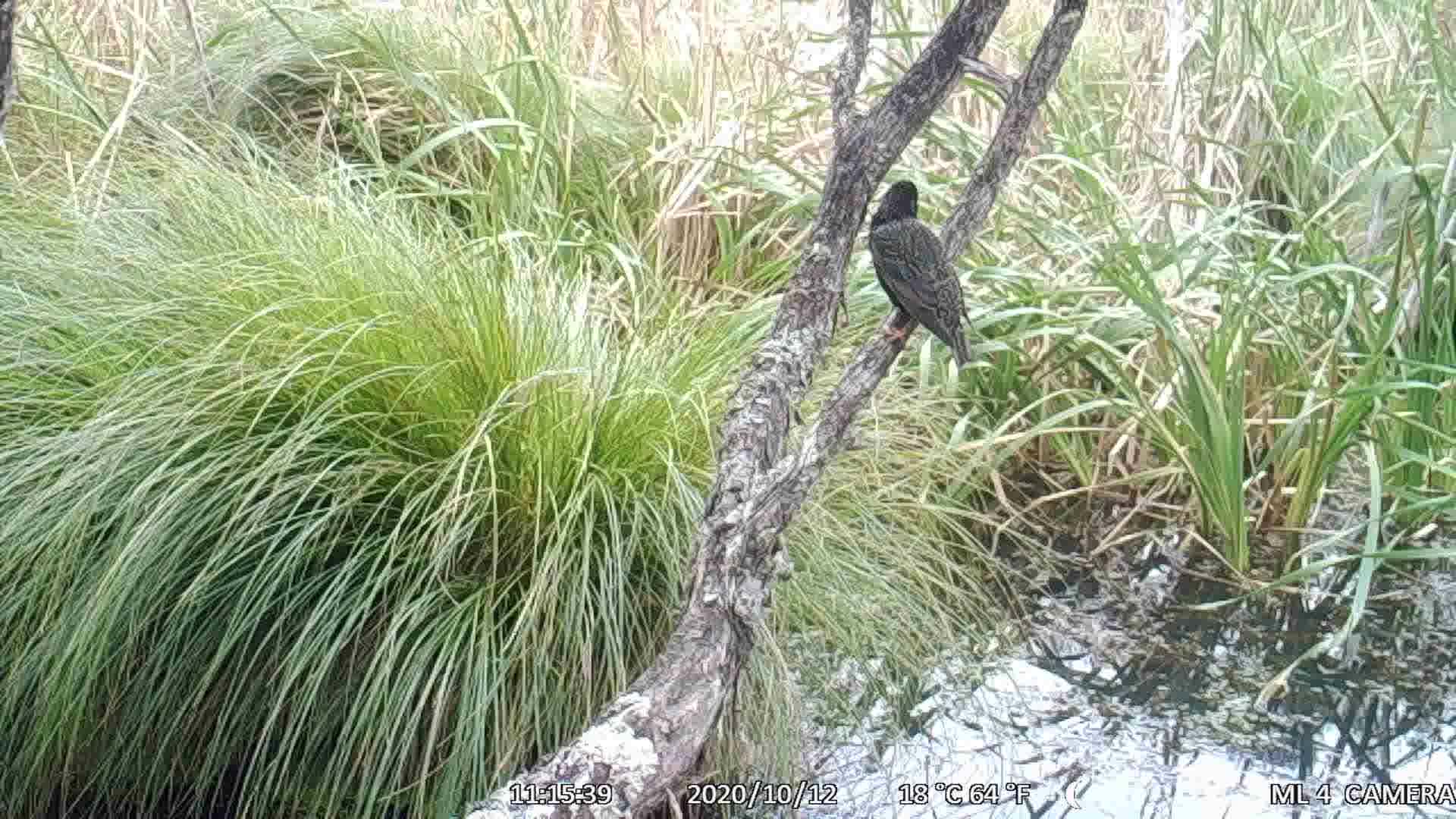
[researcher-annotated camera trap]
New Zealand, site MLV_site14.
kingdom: Animalia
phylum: Chordata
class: Aves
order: Passeriformes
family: Sturnidae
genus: Sturnus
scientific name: Sturnus vulgaris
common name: european starling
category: starling